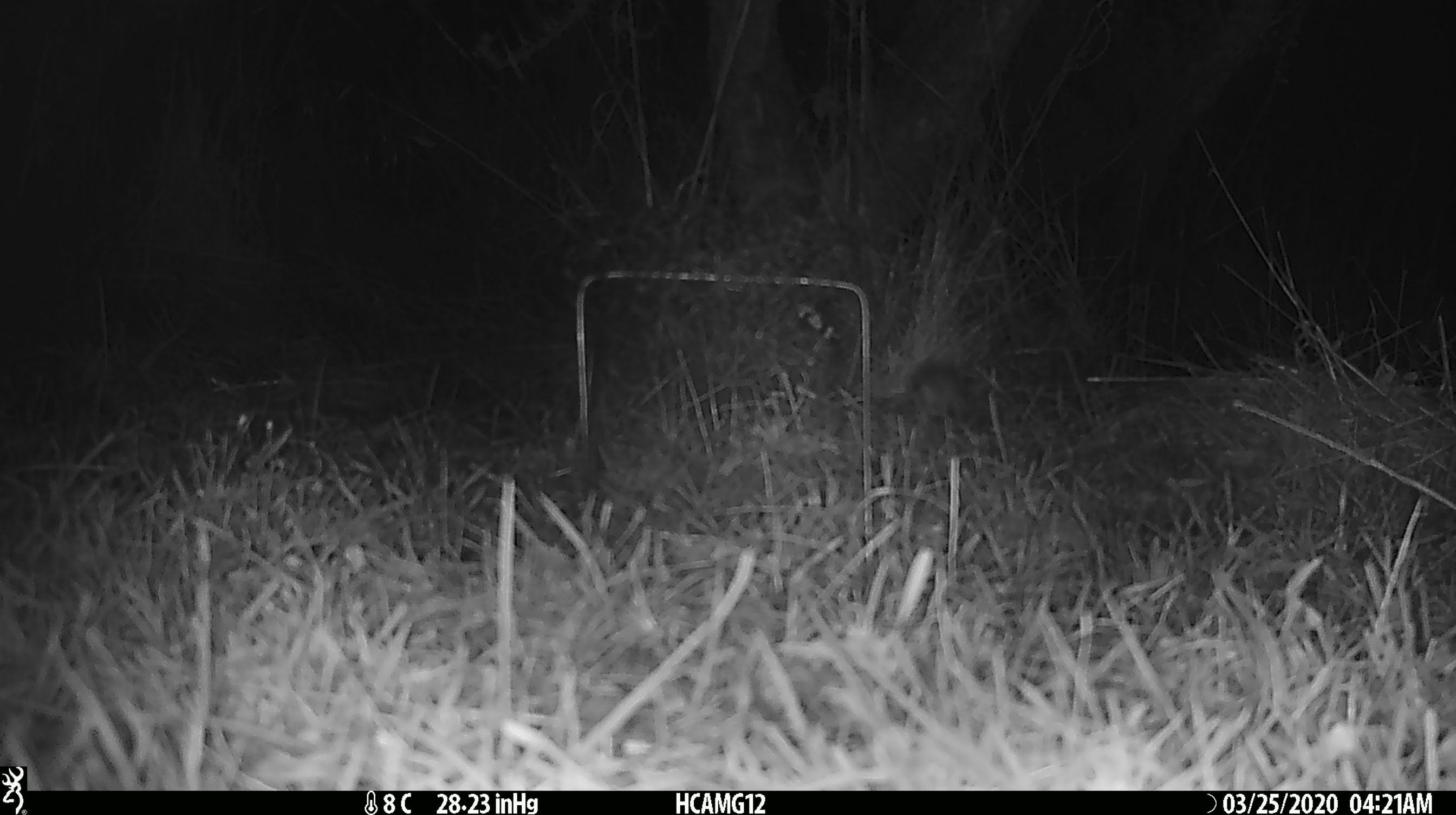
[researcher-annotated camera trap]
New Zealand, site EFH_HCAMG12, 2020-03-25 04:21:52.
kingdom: Animalia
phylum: Chordata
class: Mammalia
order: Rodentia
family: Muridae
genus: Mus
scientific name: Mus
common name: mouse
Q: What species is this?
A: Mouse (Mus).